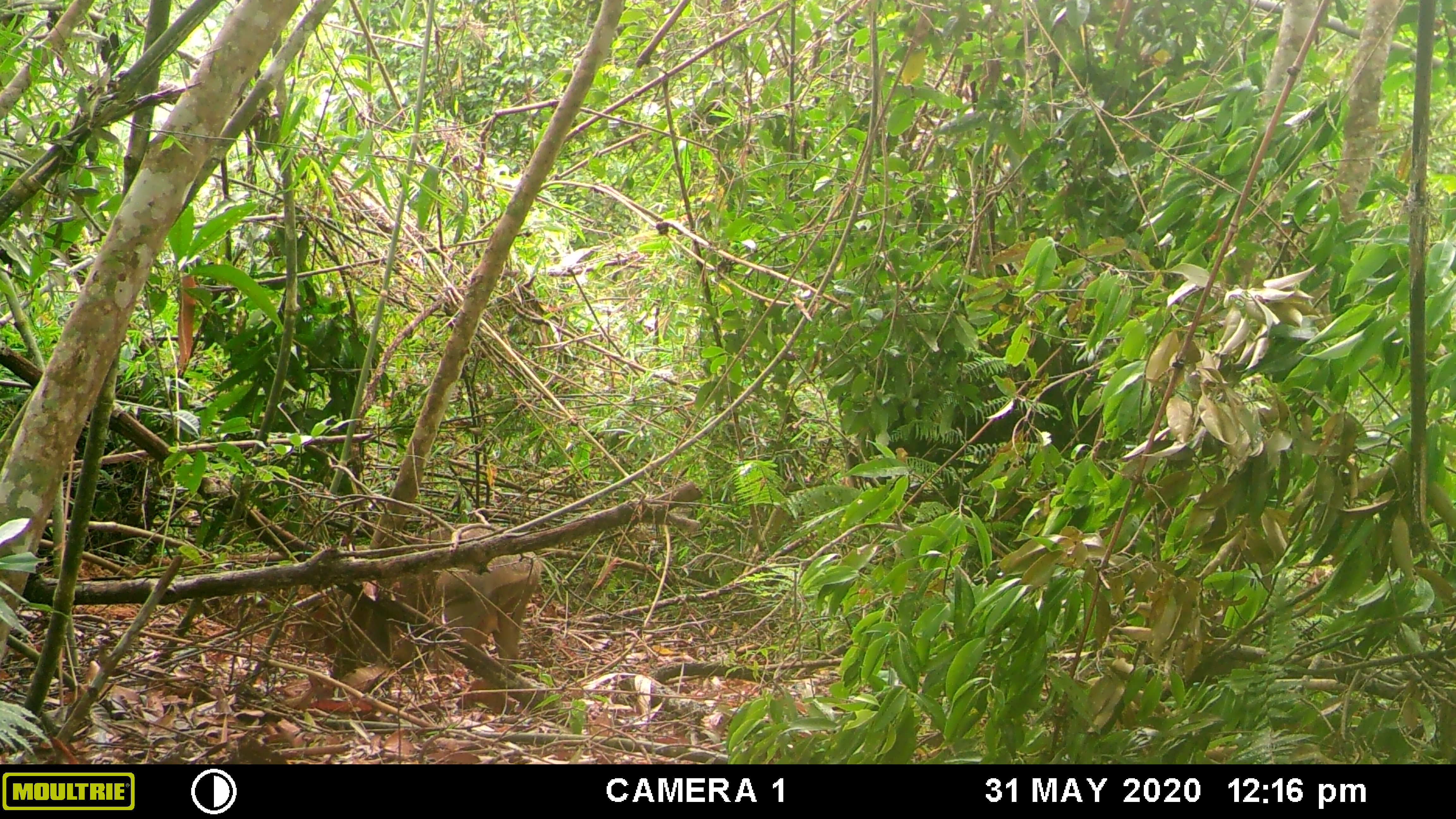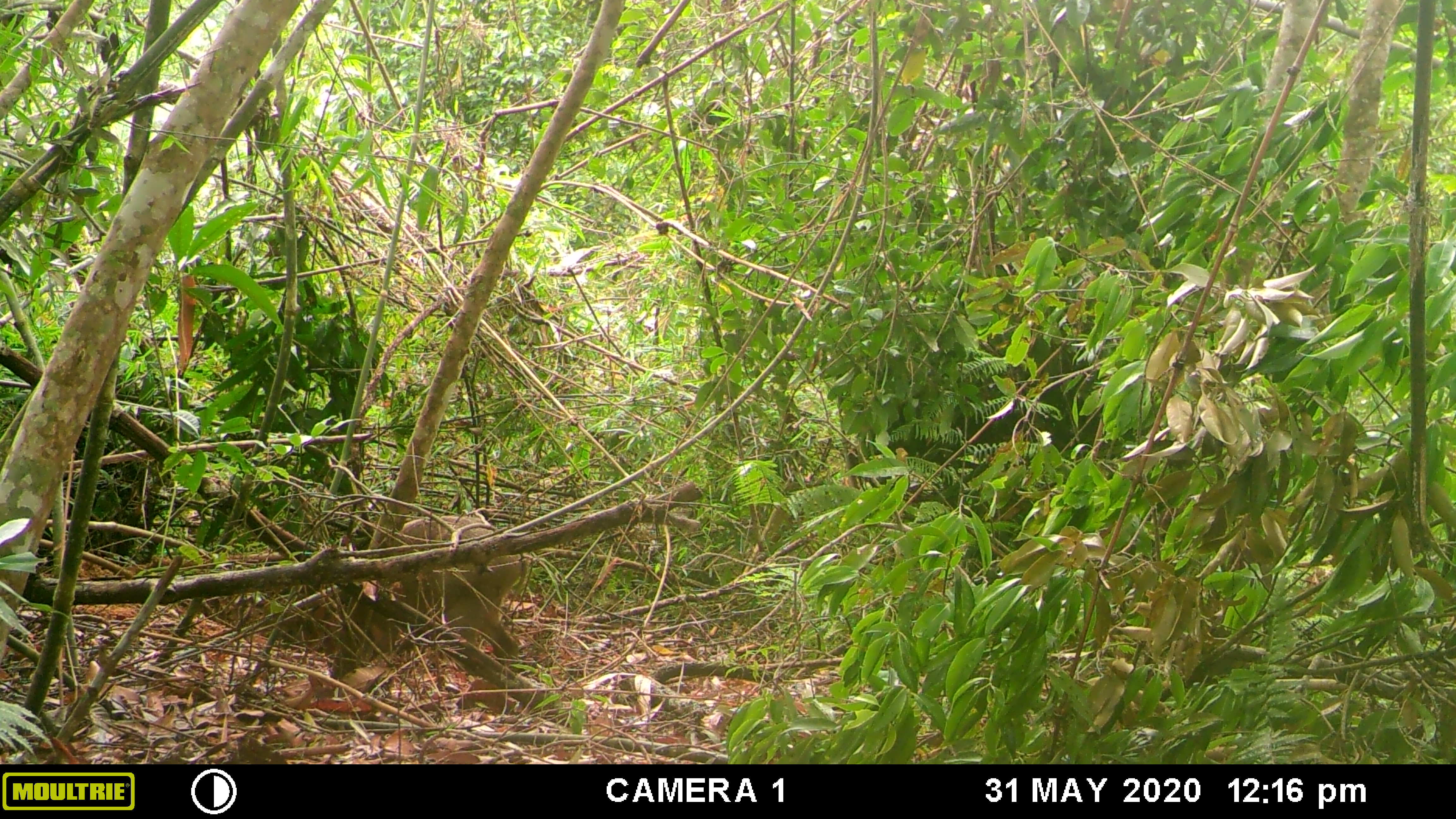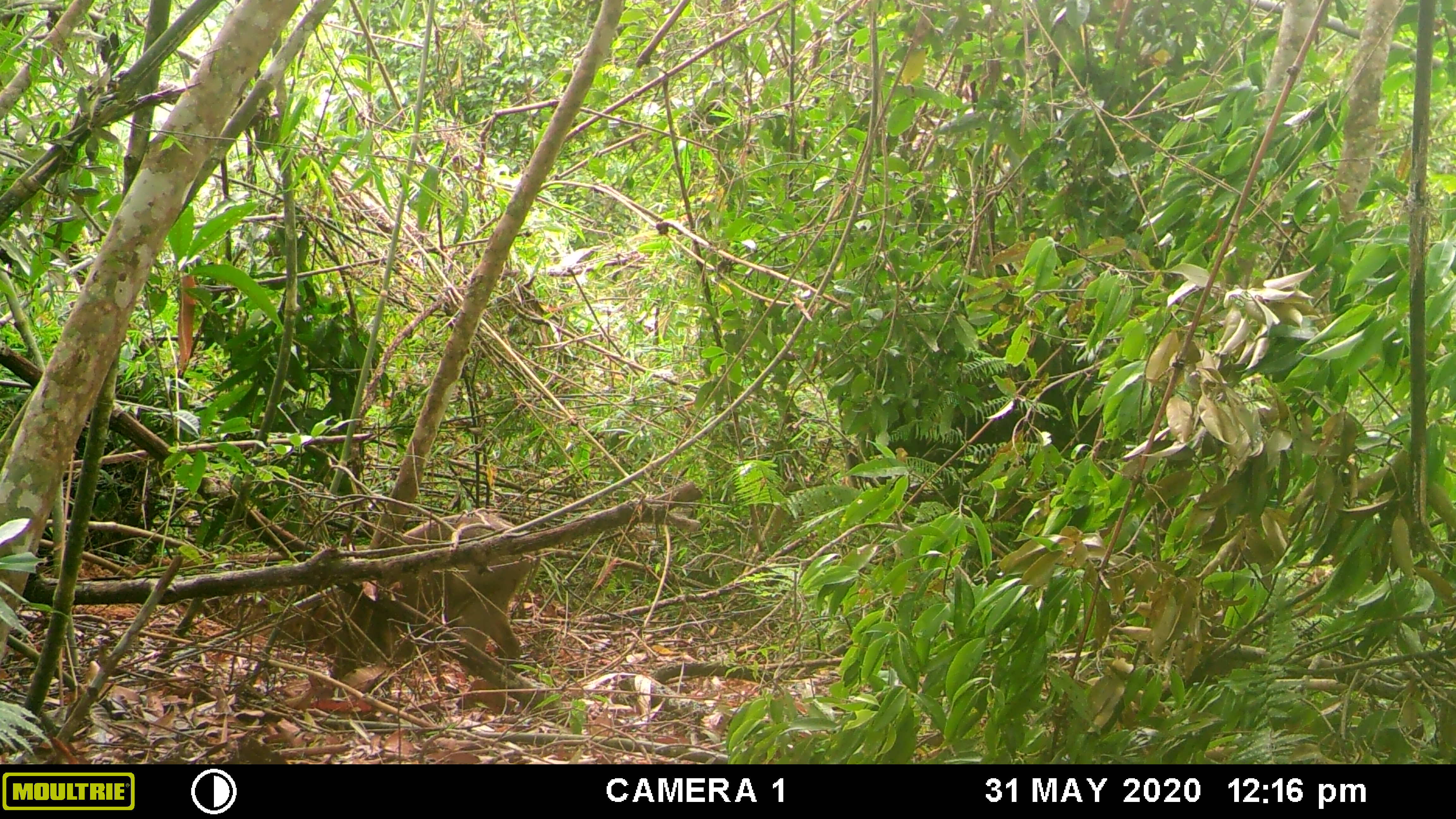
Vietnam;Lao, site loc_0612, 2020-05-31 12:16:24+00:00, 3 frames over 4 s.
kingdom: Animalia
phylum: Chordata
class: Mammalia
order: Artiodactyla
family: Suidae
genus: Sus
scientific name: Sus scrofa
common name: eurasian wild pig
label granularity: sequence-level